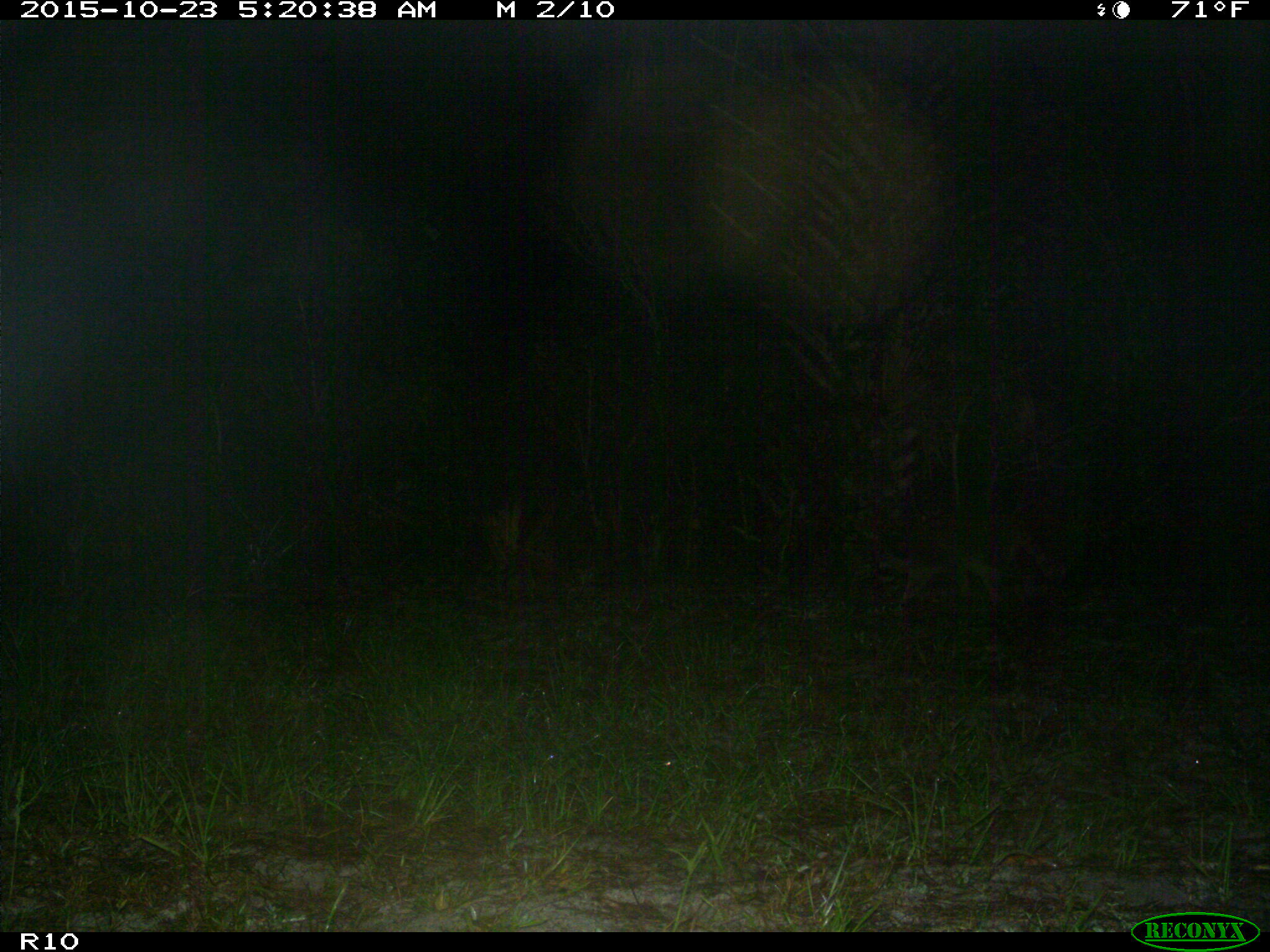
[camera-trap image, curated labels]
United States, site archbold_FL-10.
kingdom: Animalia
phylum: Chordata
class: Mammalia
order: Carnivora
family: Procyonidae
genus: Procyon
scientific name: Procyon lotor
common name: common raccoon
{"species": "Procyon lotor (common raccoon)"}